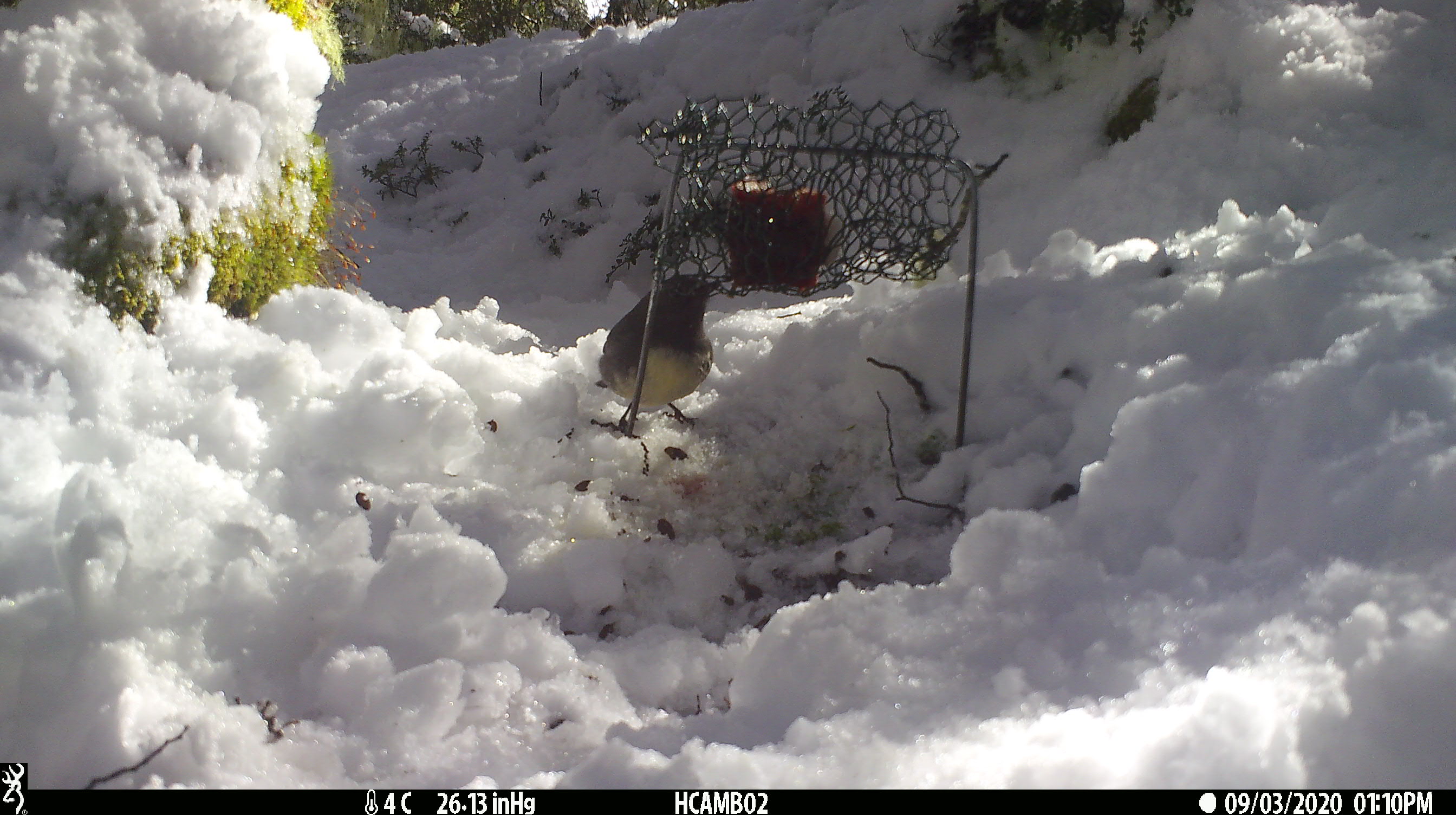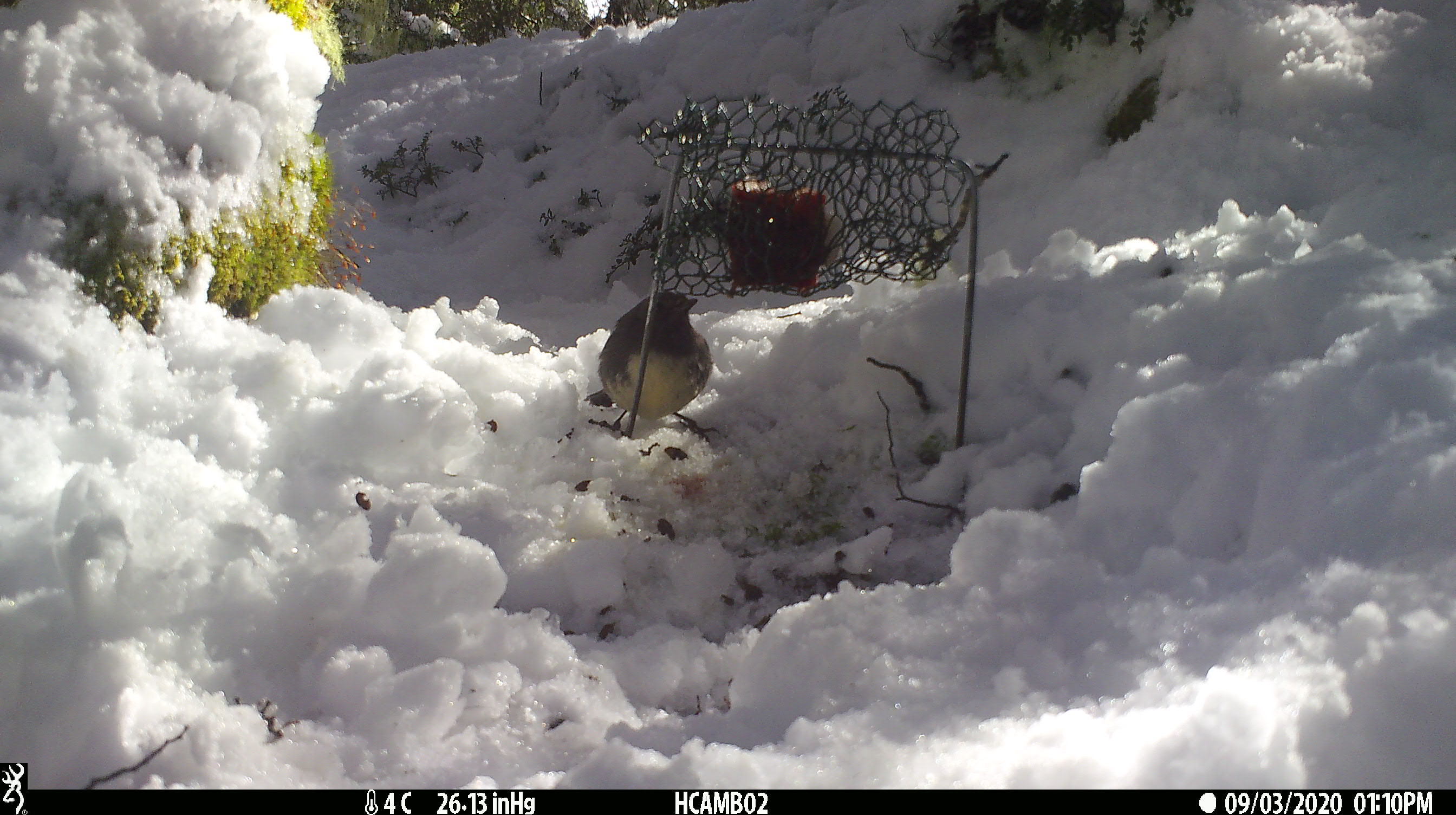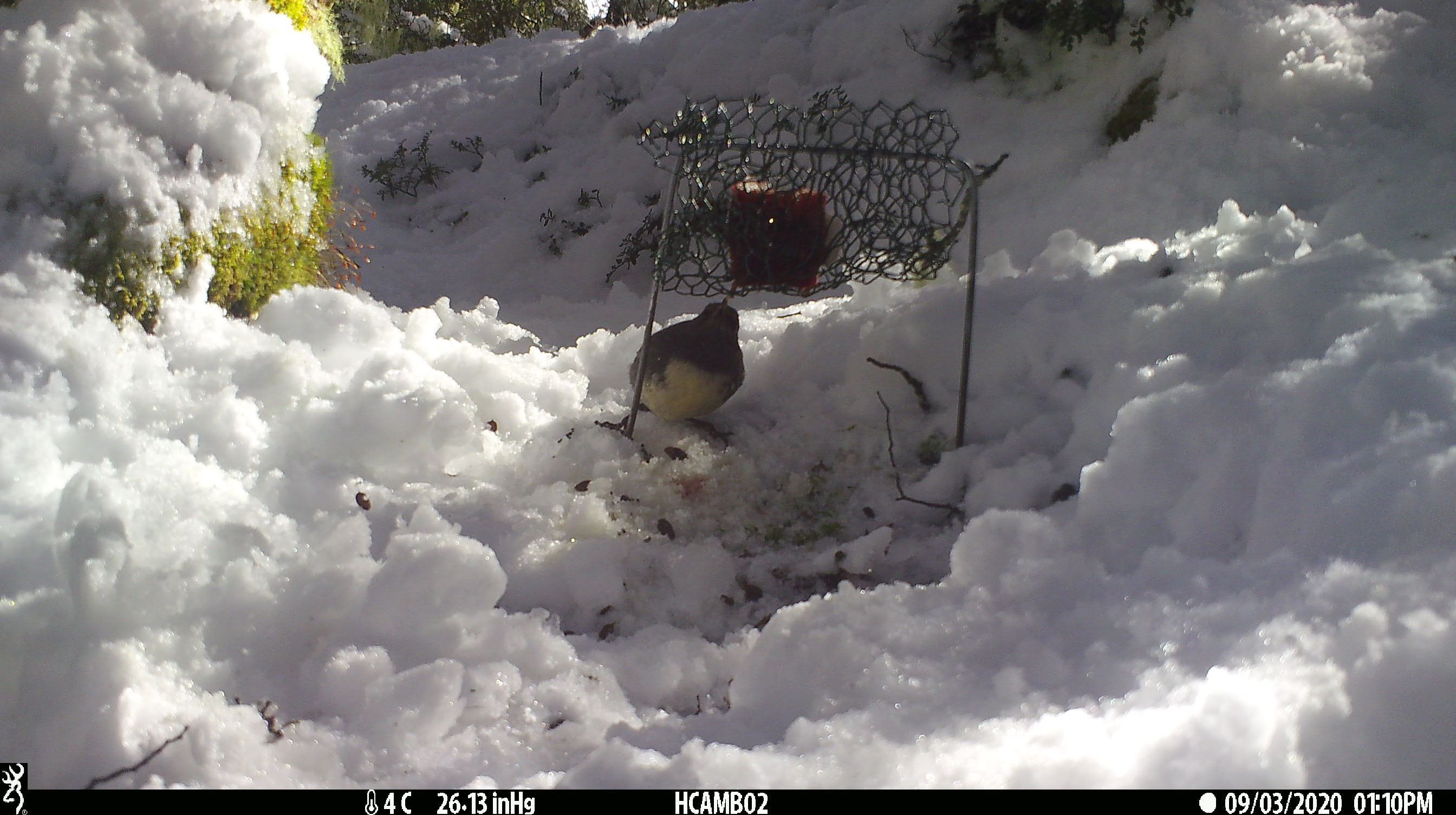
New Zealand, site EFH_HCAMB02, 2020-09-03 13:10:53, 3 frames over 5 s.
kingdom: Animalia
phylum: Chordata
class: Aves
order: Passeriformes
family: Petroicidae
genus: Petroica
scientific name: Petroica australis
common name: new zealand robin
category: robin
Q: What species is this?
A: Robin (new zealand robin) (Petroica australis).